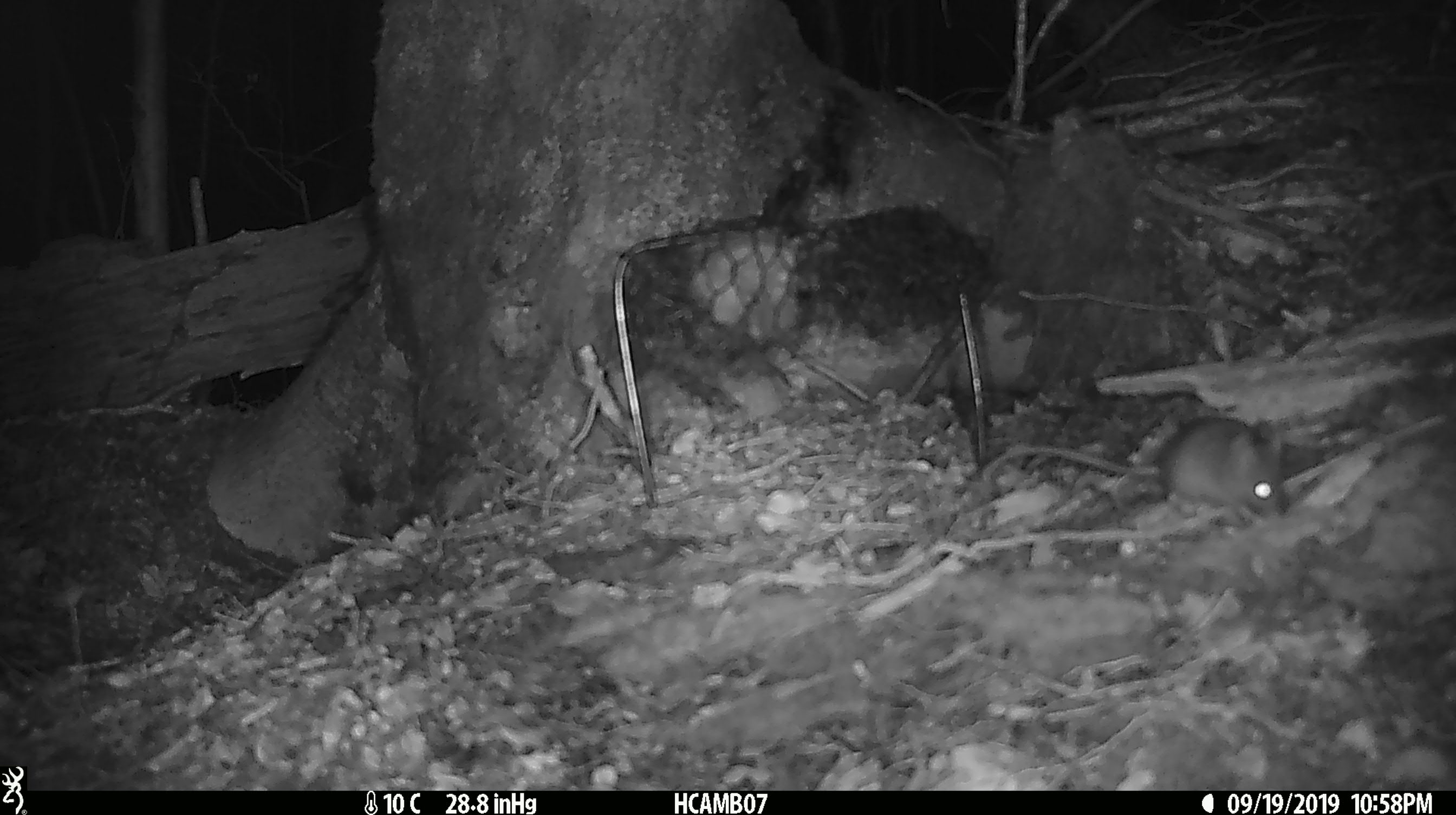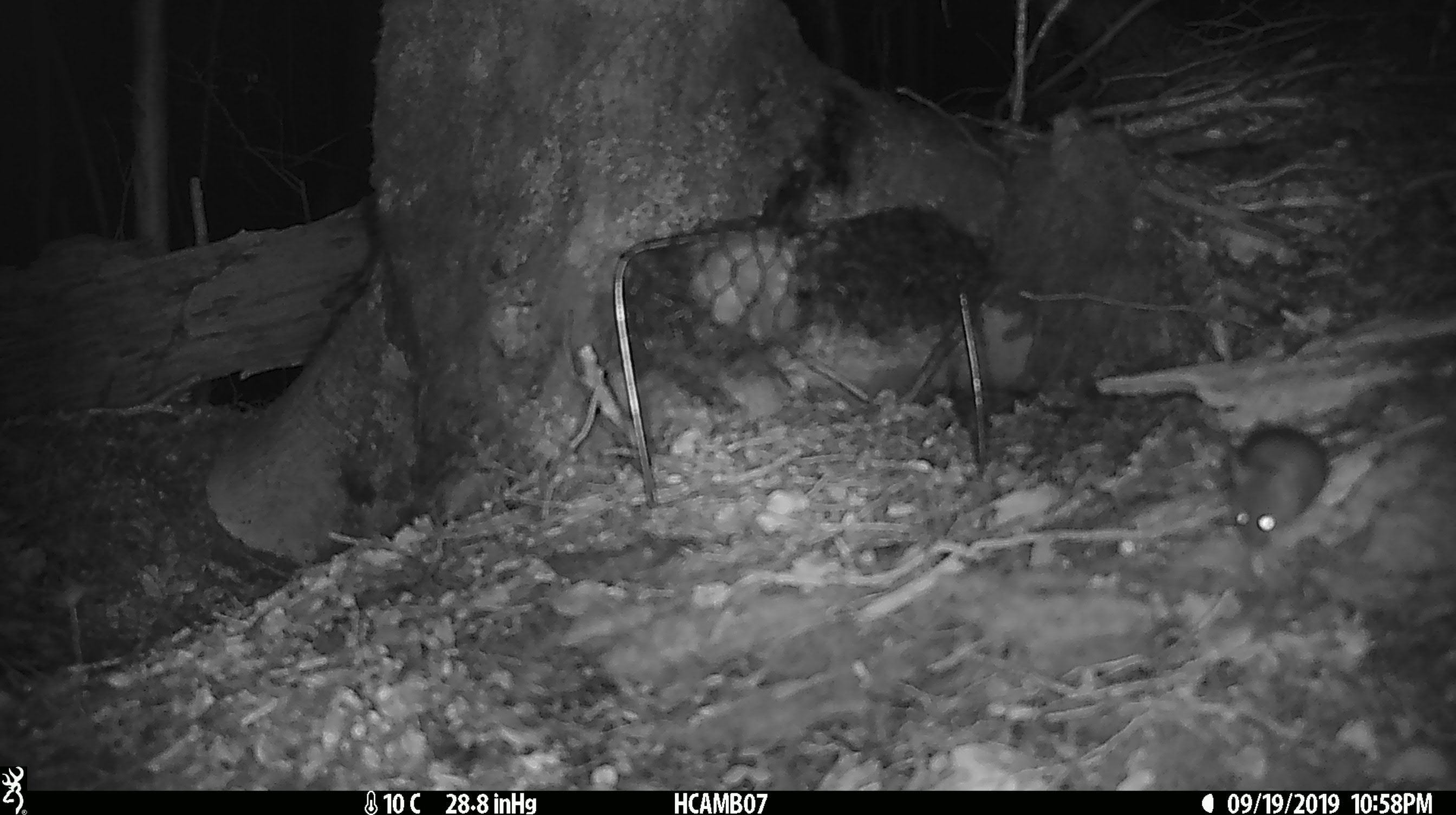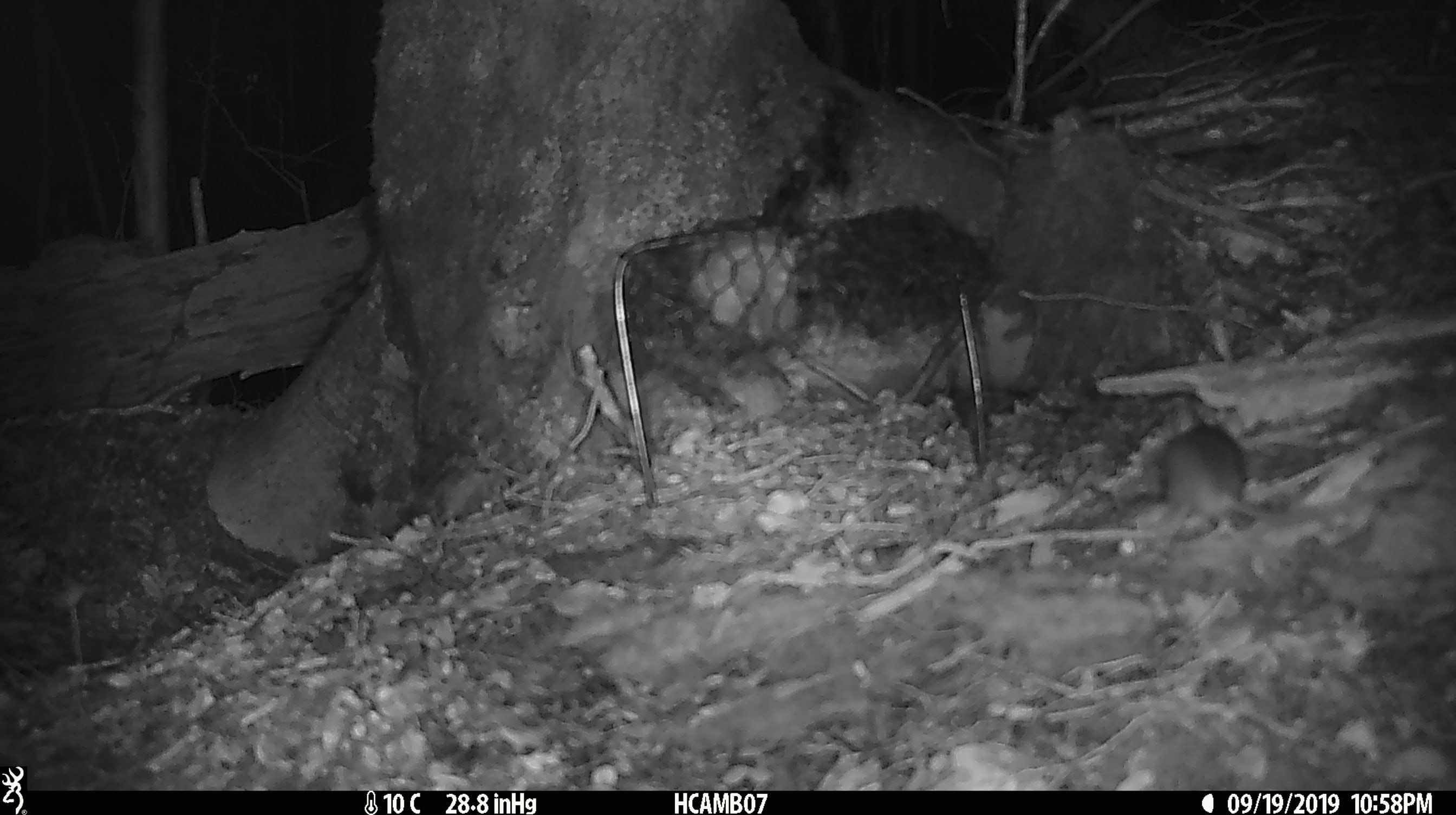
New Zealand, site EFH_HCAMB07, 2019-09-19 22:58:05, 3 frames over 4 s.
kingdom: Animalia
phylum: Chordata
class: Mammalia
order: Rodentia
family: Muridae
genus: Mus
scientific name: Mus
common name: mouse